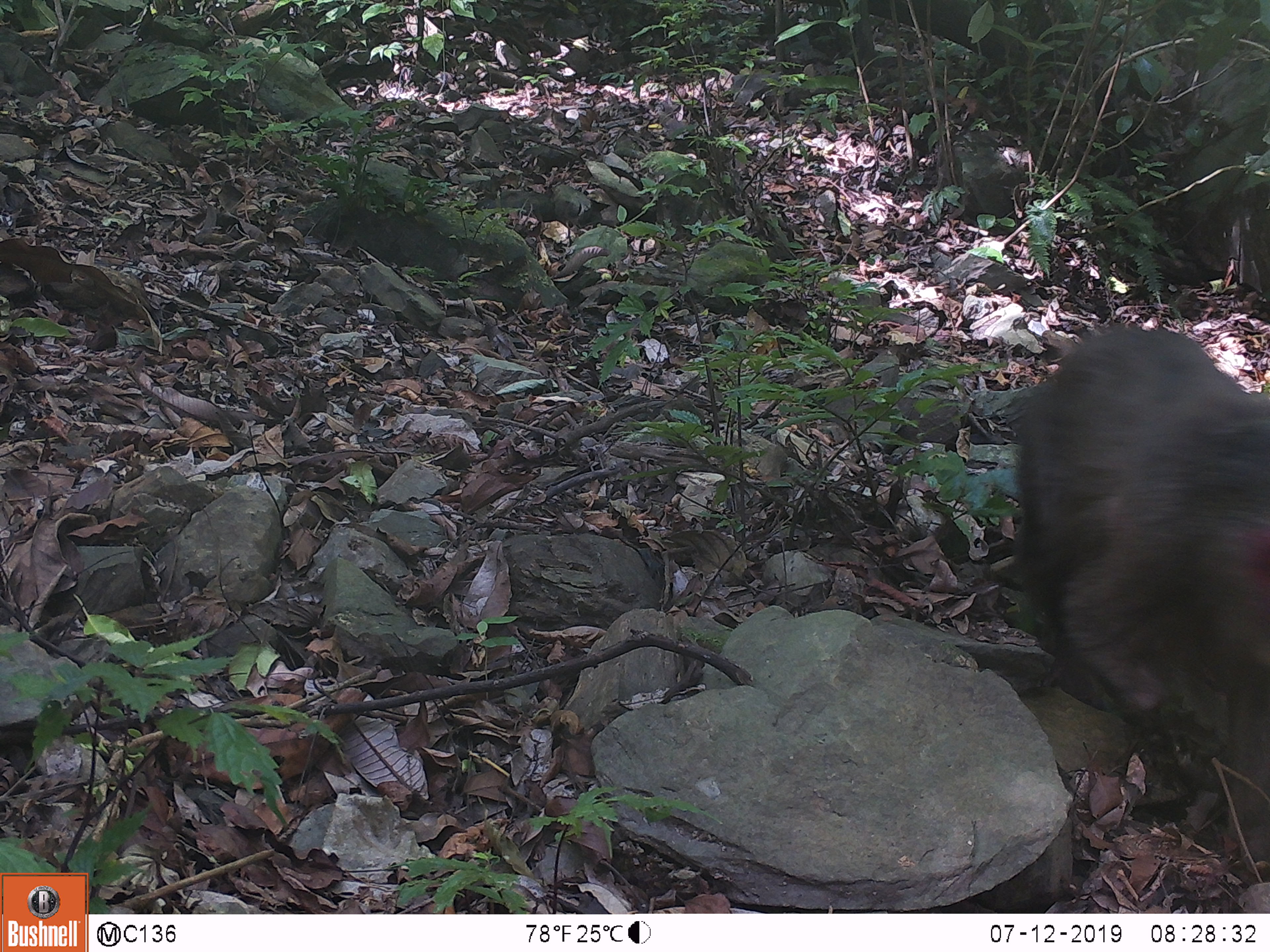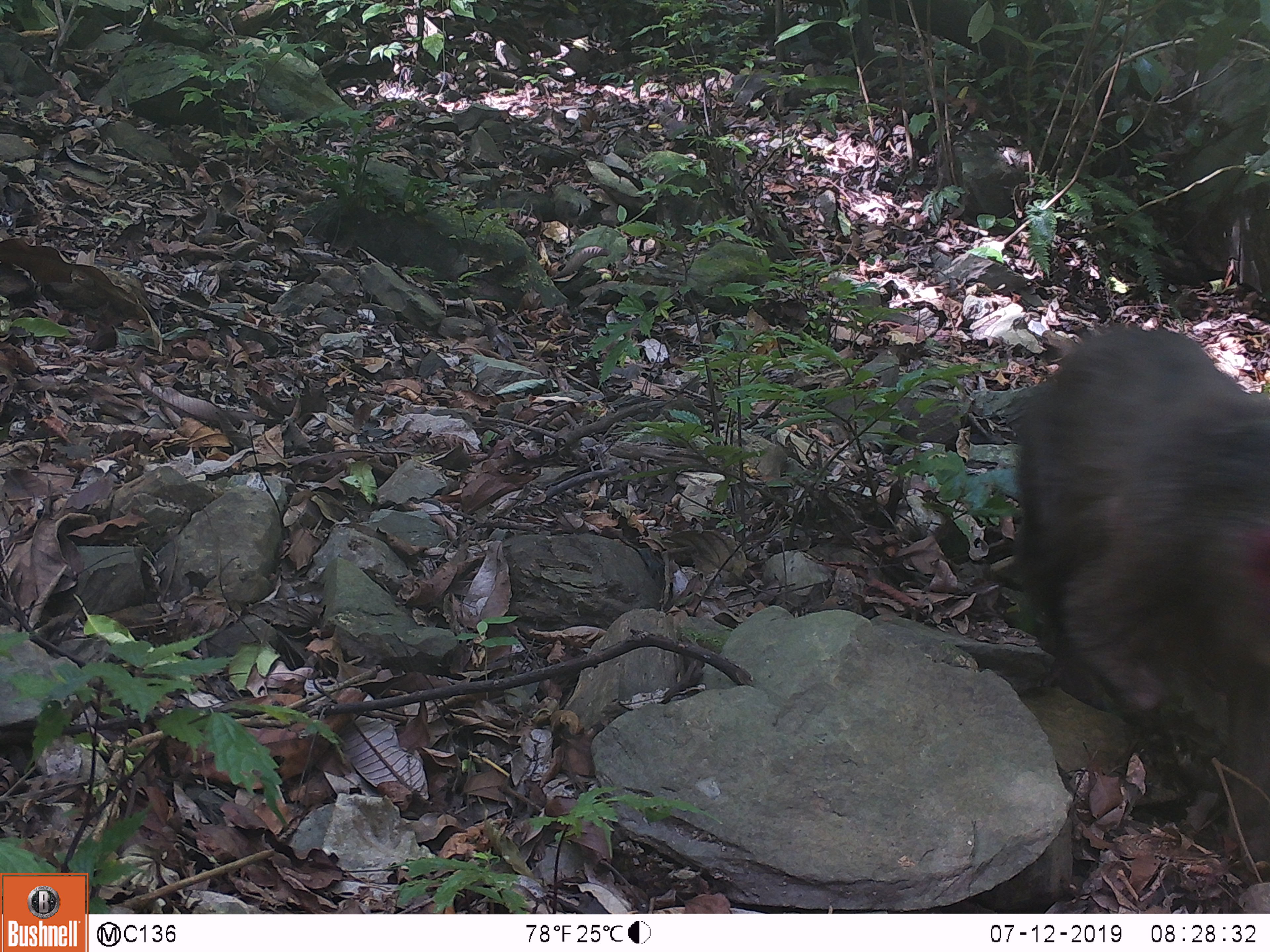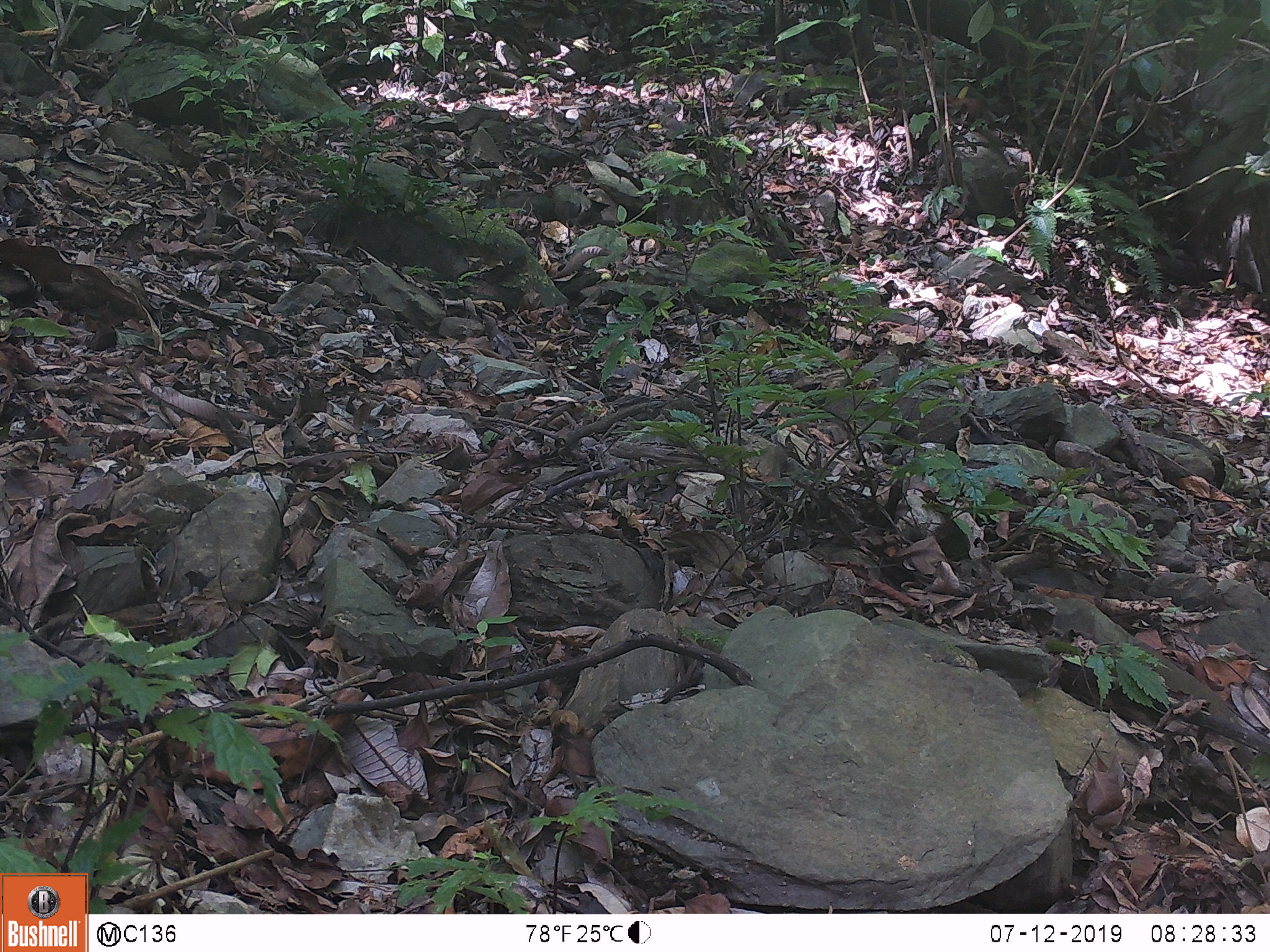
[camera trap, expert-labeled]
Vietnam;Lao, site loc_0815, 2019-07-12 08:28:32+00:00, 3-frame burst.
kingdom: Animalia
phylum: Chordata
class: Mammalia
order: Primates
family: Cercopithecidae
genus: Macaca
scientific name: Macaca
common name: macaque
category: macaque not stump tailed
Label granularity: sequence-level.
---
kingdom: Animalia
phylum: Chordata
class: Mammalia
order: Primates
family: Cercopithecidae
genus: Macaca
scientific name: Macaca arctoides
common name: stump-tailed macaque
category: stump tailed macaque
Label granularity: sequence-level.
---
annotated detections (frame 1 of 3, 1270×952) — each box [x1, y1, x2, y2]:
macaque not stump tailed: [1008, 320, 1266, 871]